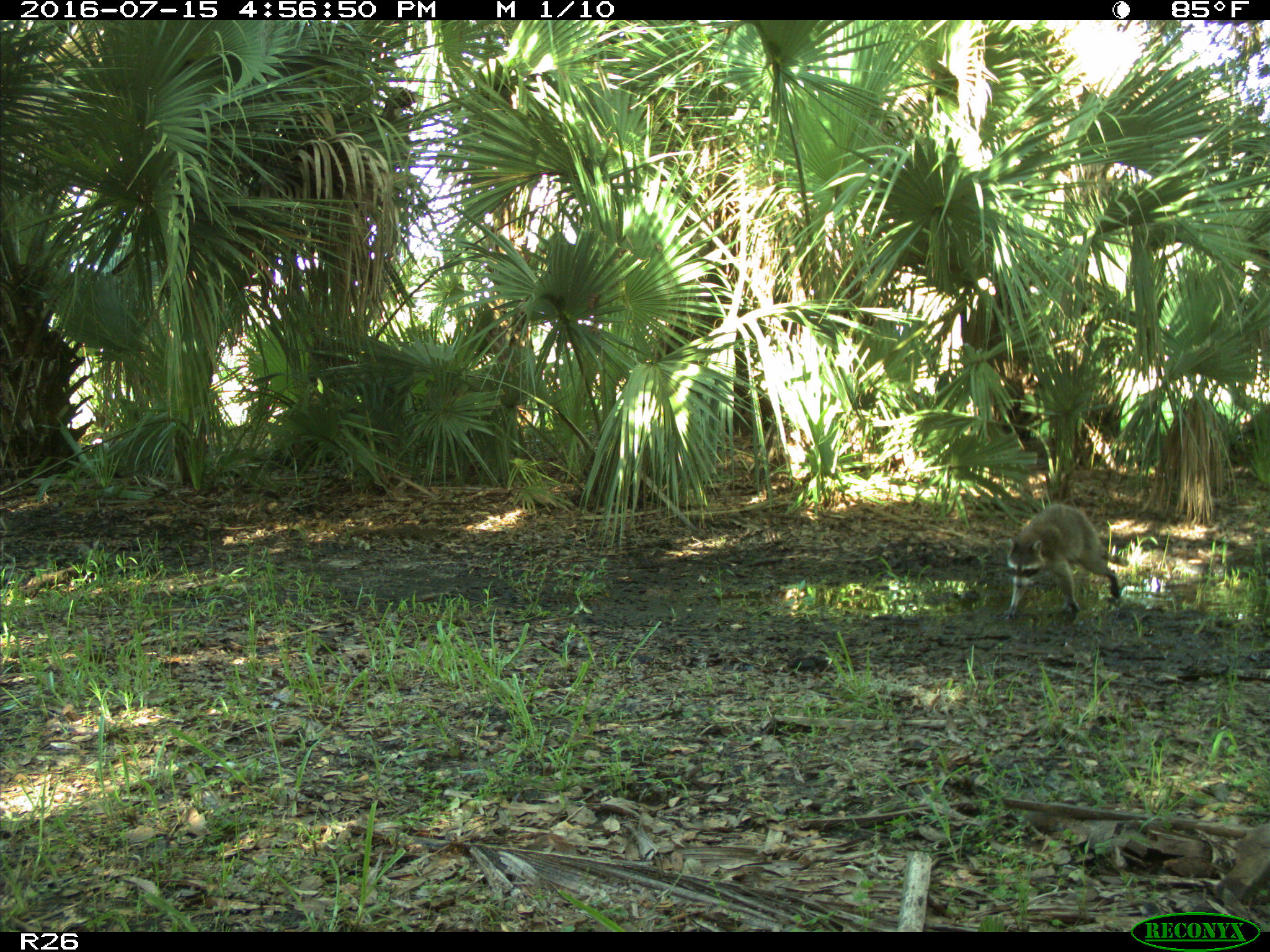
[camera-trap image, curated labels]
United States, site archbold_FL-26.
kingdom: Animalia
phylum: Chordata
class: Mammalia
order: Carnivora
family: Procyonidae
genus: Procyon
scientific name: Procyon lotor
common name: common raccoon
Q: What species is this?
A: Procyon lotor (common raccoon).